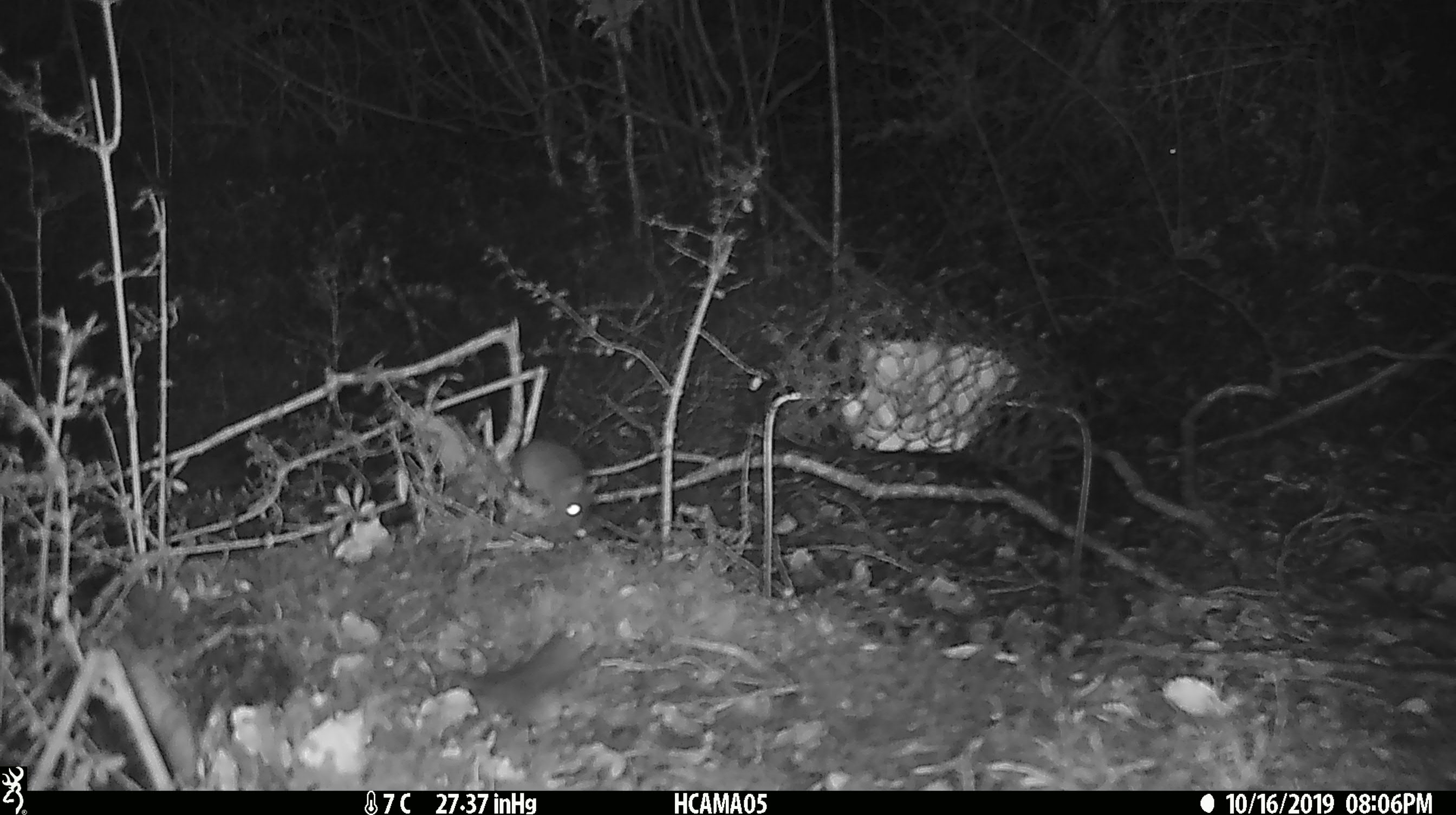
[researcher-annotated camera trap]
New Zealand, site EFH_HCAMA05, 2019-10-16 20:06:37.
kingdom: Animalia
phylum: Chordata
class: Mammalia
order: Rodentia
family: Muridae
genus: Mus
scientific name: Mus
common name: mouse